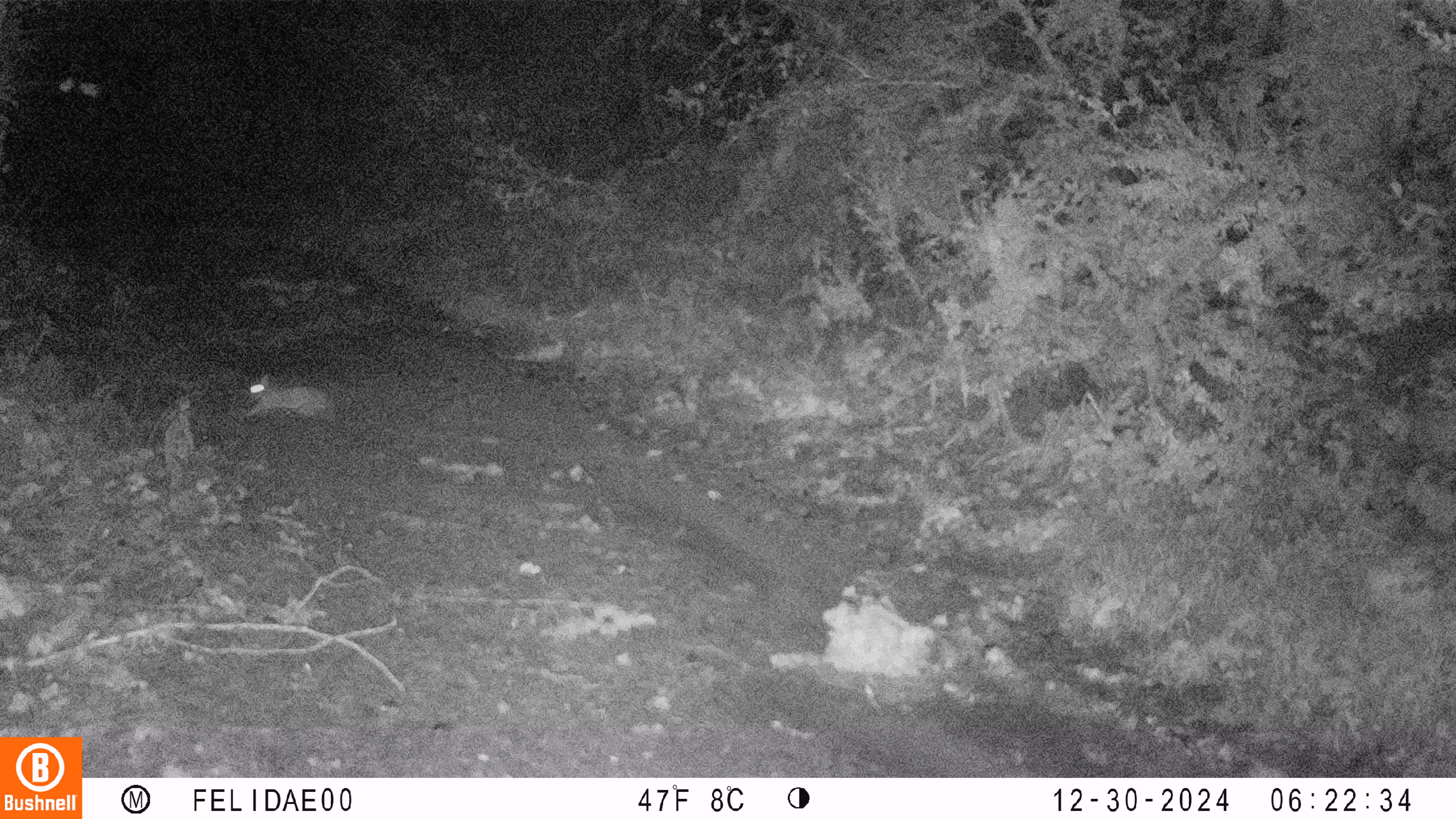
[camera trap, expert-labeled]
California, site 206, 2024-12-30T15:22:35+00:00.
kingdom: Animalia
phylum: Chordata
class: Mammalia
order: Lagomorpha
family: Leporidae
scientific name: Leporidae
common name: rabbit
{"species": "rabbit (Leporidae)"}